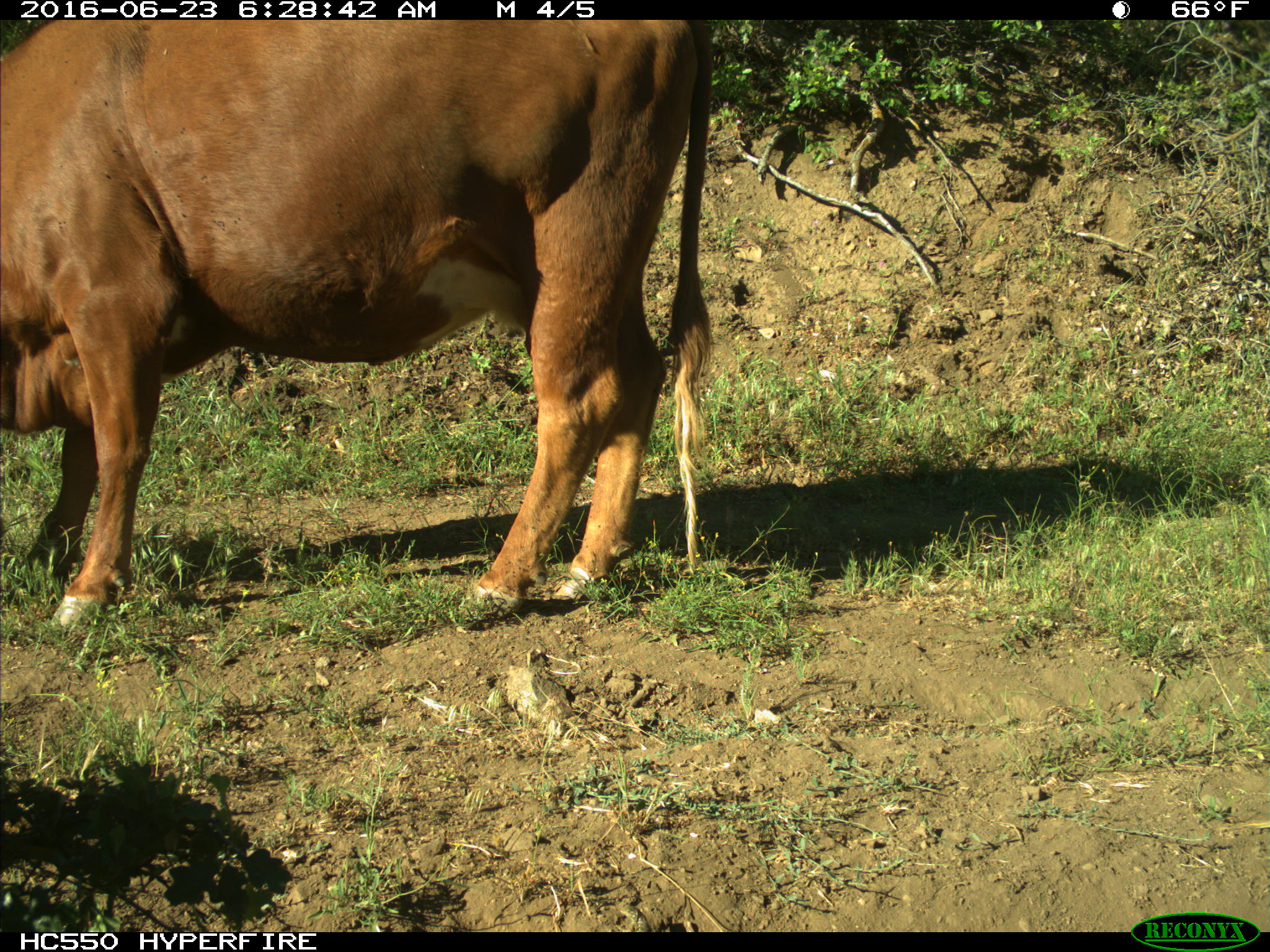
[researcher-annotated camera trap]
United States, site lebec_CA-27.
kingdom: Animalia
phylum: Chordata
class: Mammalia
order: Artiodactyla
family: Bovidae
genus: Bos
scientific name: Bos taurus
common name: domestic cow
Bos taurus (domestic cow).